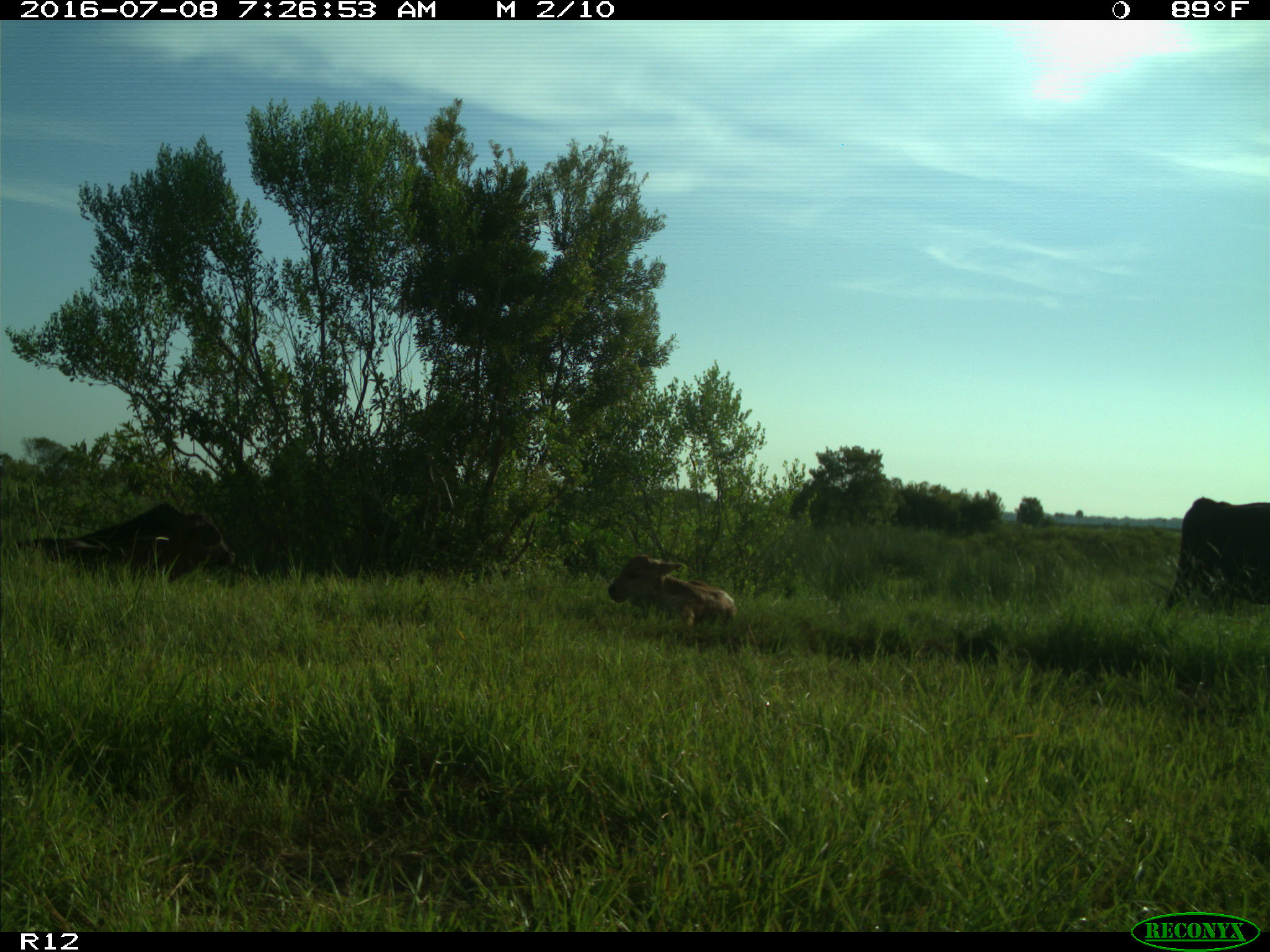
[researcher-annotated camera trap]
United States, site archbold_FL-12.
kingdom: Animalia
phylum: Chordata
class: Mammalia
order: Artiodactyla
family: Bovidae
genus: Bos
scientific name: Bos taurus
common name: domestic cow